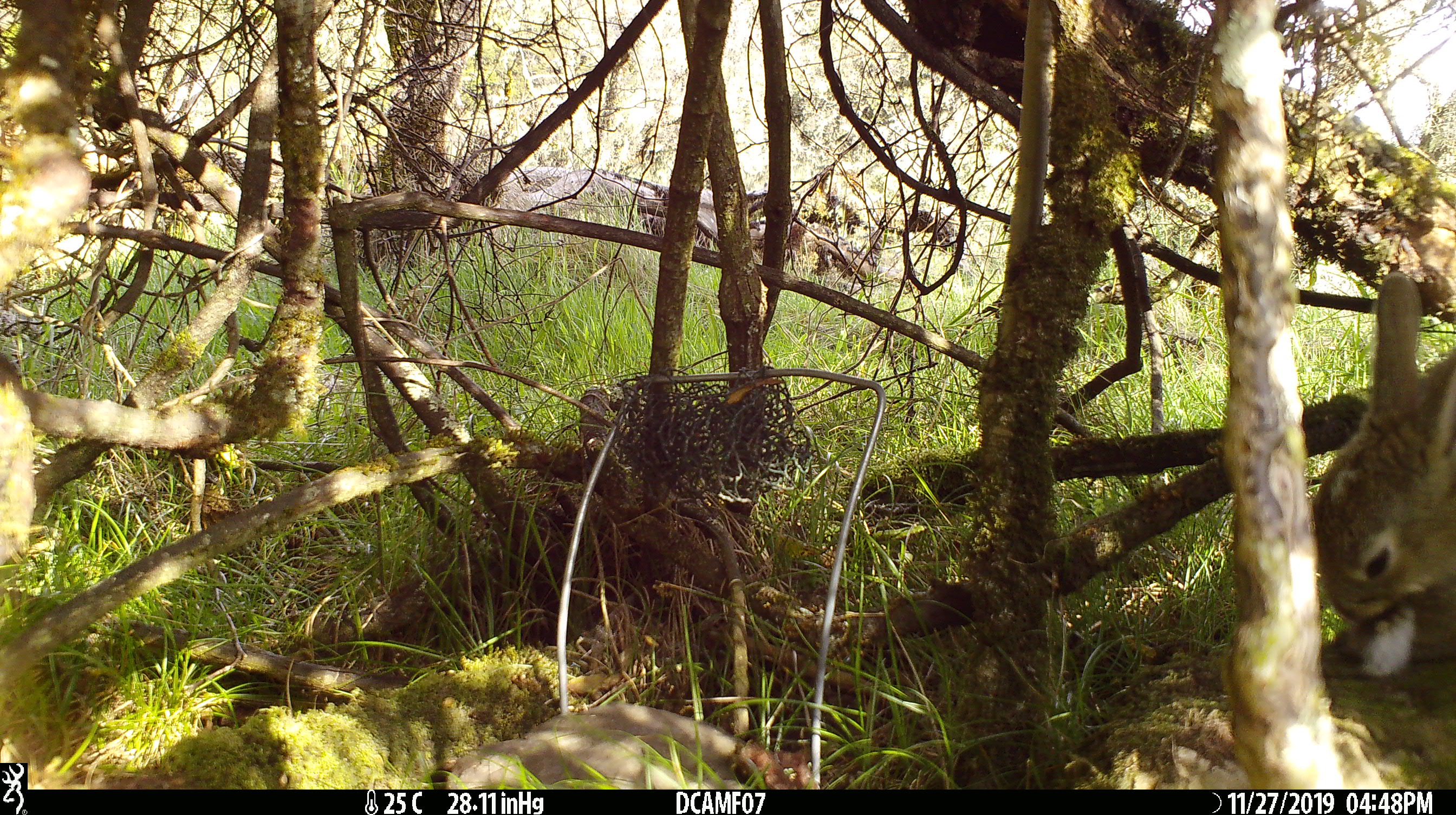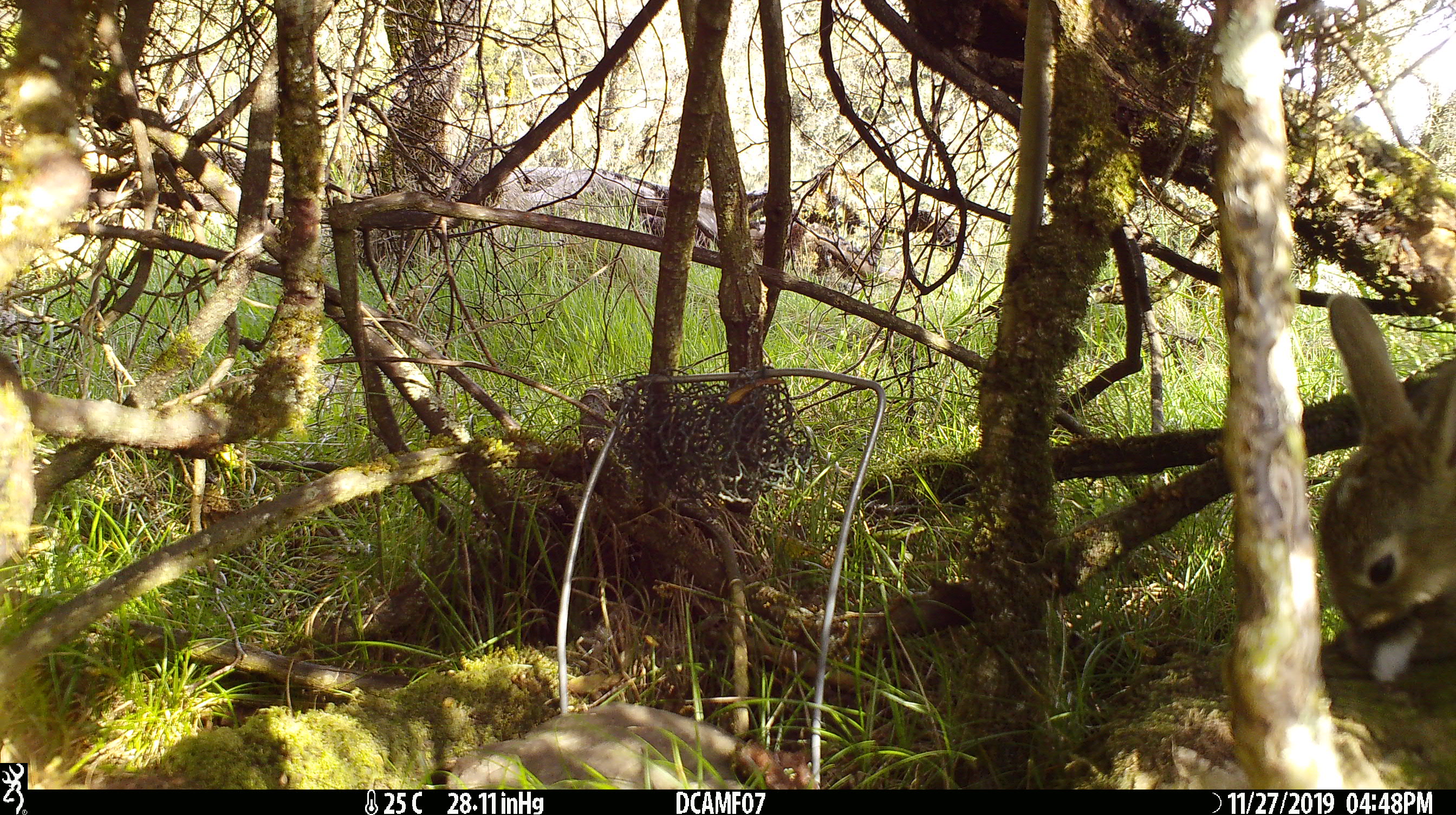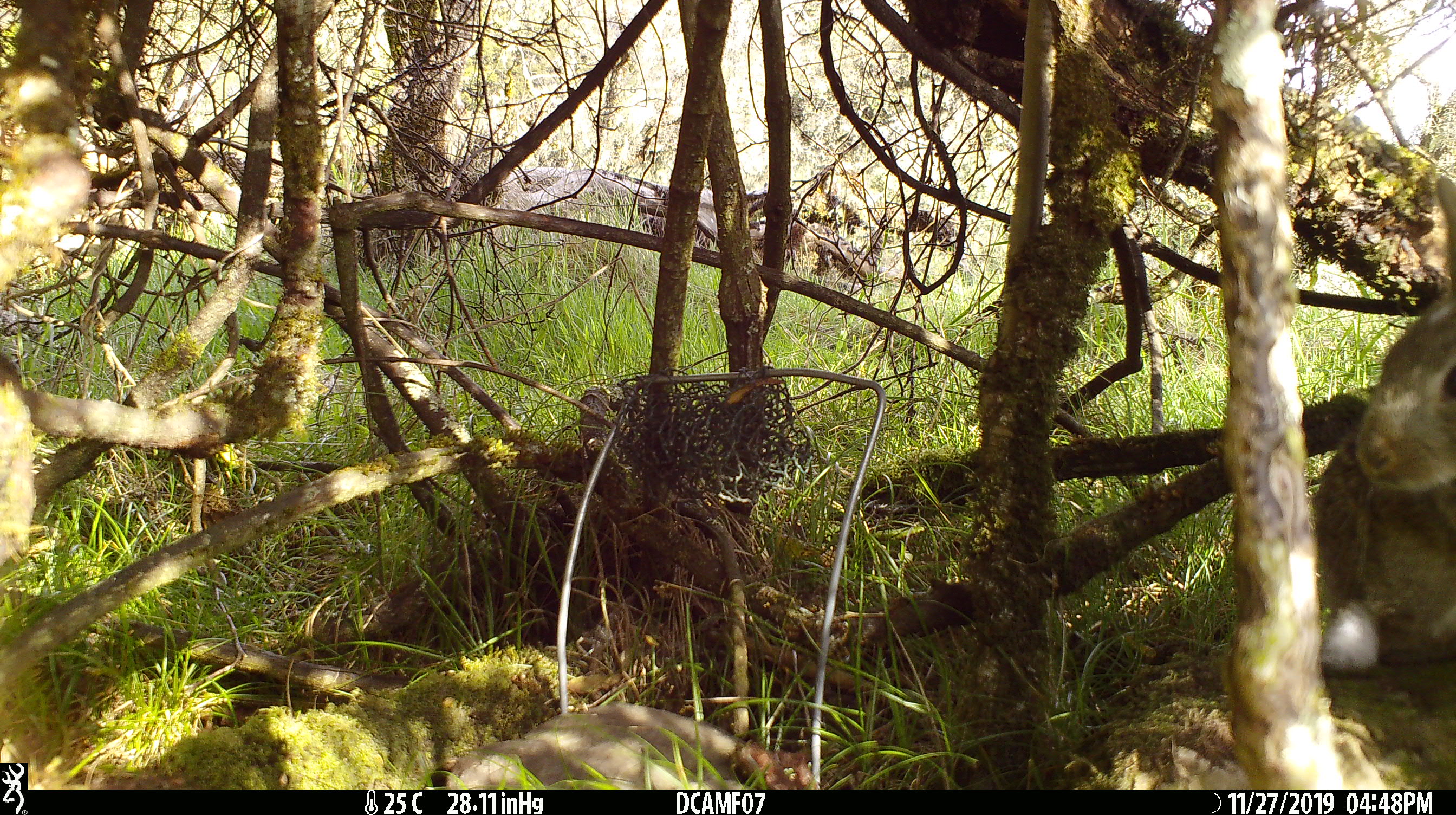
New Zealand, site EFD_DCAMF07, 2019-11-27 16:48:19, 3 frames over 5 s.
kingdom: Animalia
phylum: Chordata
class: Mammalia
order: Lagomorpha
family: Leporidae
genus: Oryctolagus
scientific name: Oryctolagus cuniculus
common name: european rabbit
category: rabbit